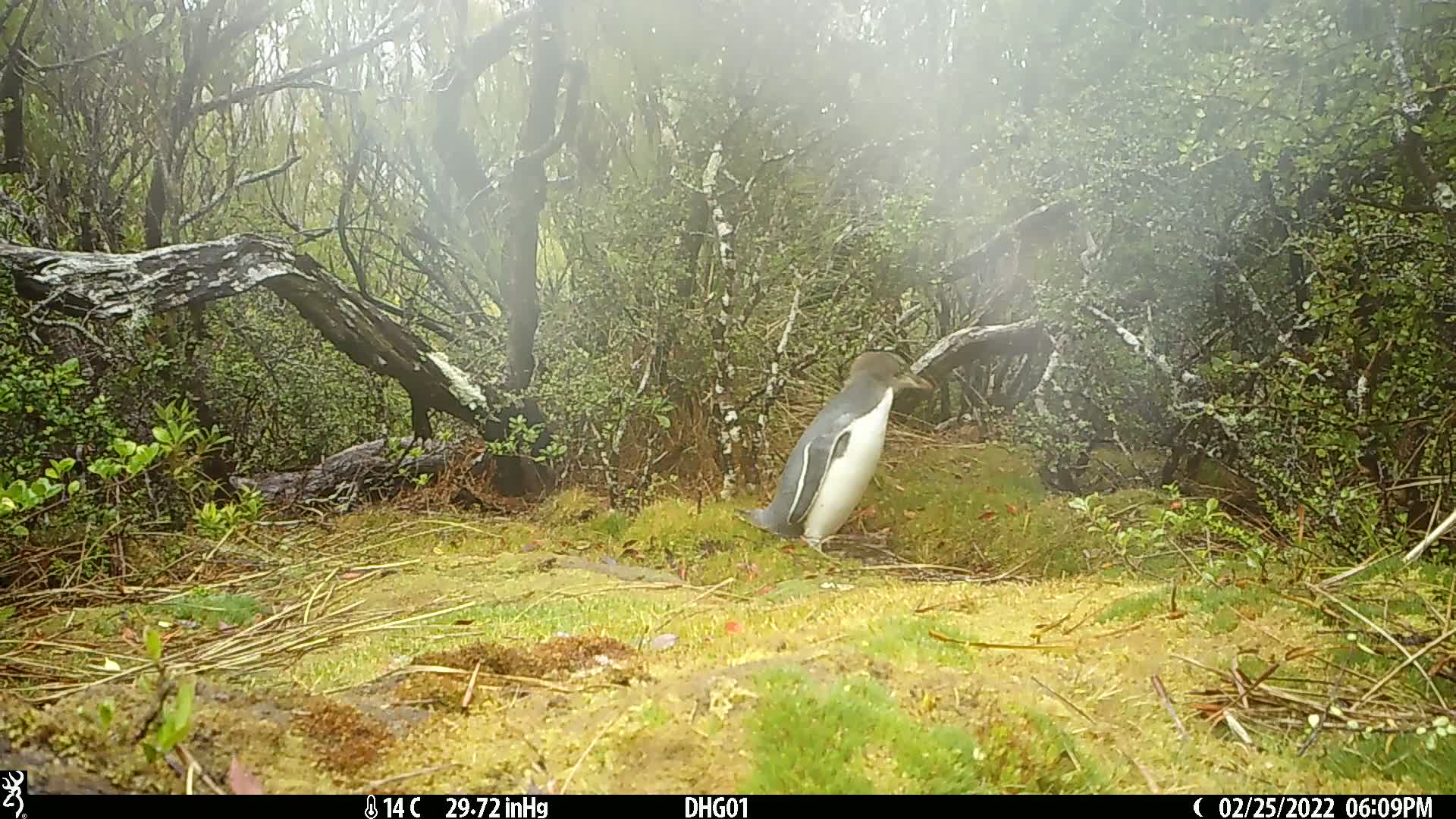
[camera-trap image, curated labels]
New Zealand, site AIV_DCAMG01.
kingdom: Animalia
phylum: Chordata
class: Aves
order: Sphenisciformes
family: Spheniscidae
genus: Megadyptes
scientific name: Megadyptes antipodes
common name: yellow-eyed penguin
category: yellow eyed penguin